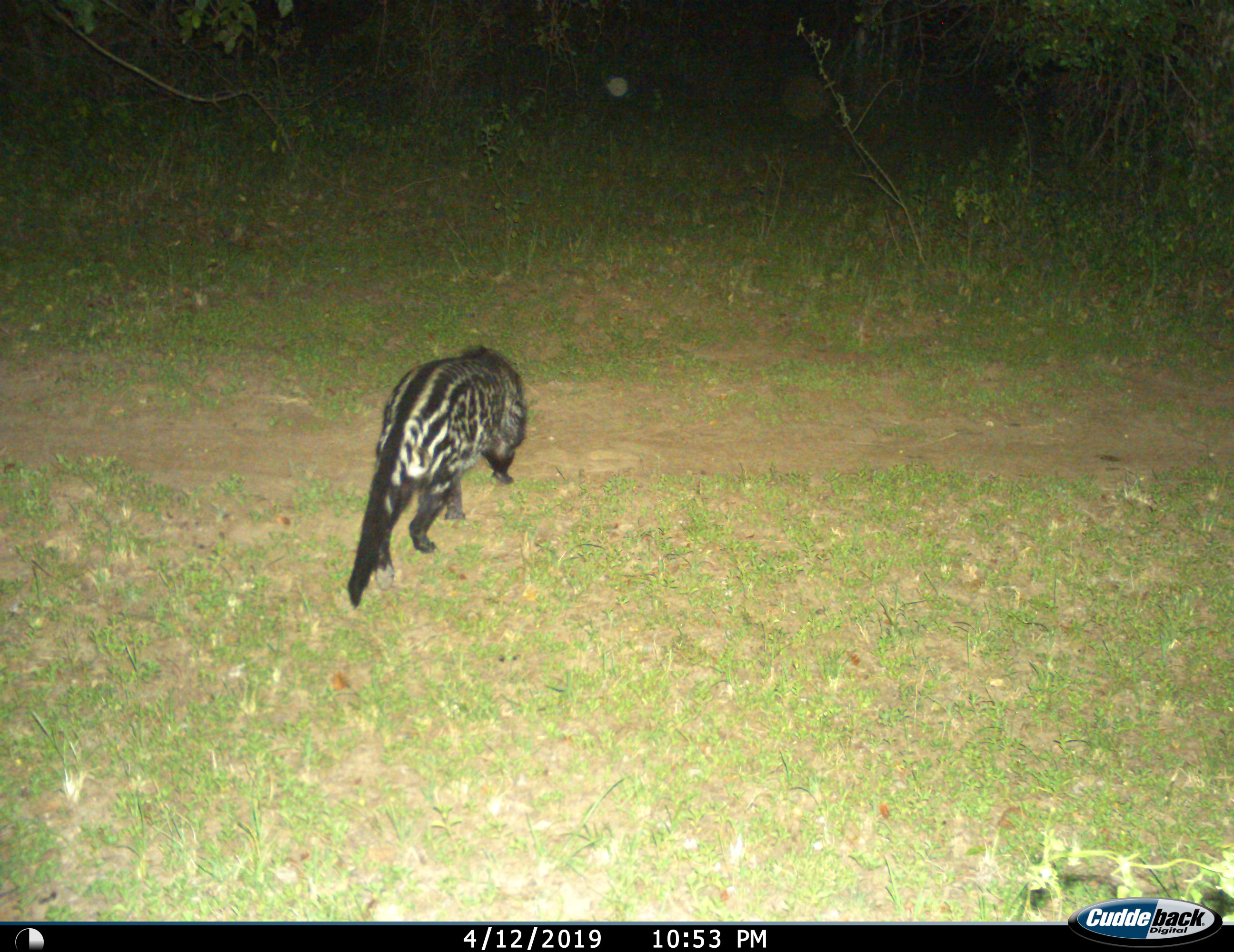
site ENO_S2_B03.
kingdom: Animalia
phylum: Chordata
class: Mammalia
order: Carnivora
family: Viverridae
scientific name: Viverridae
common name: civet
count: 1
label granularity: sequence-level